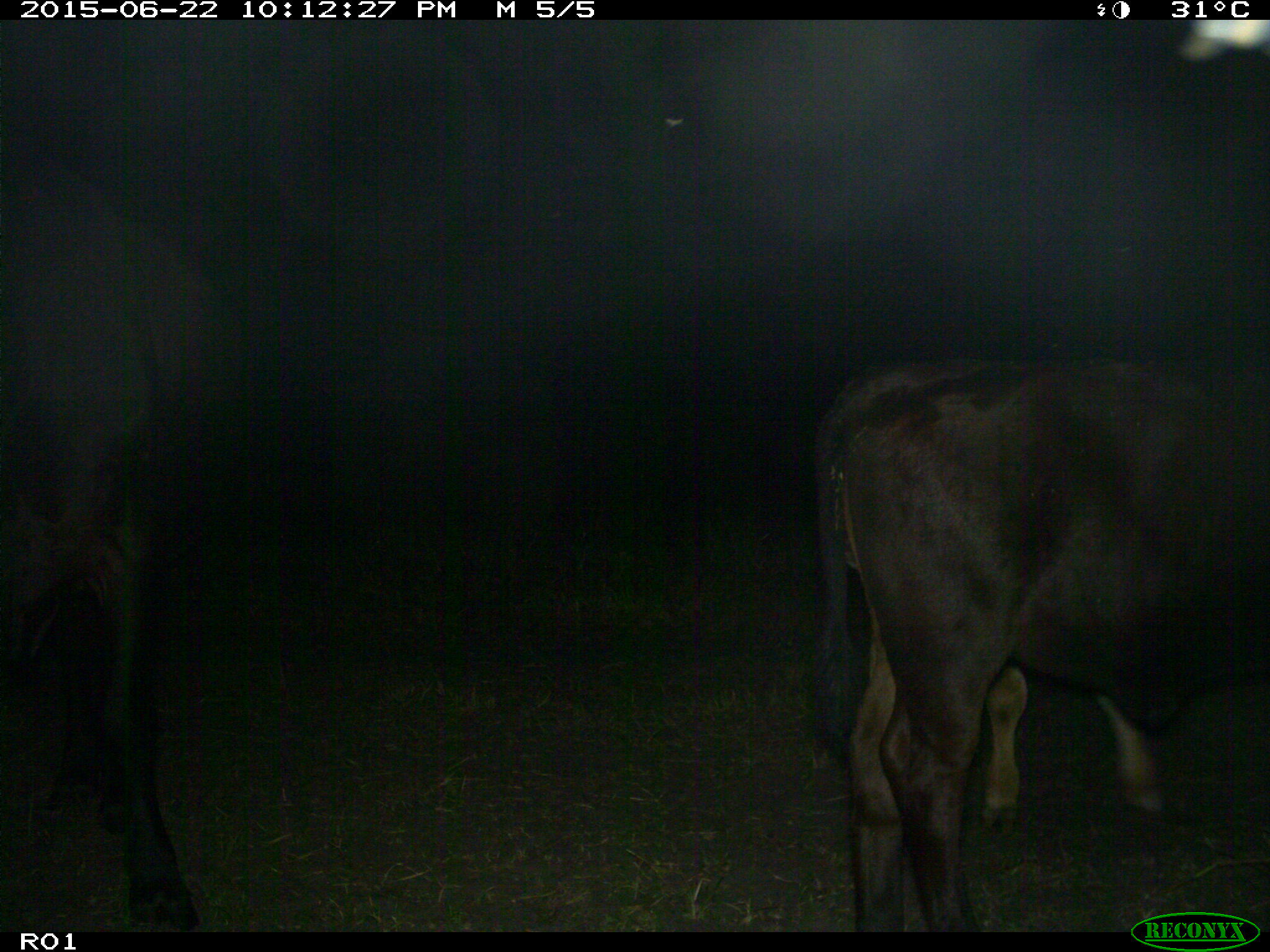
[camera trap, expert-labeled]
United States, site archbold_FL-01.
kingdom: Animalia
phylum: Chordata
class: Mammalia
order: Artiodactyla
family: Bovidae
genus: Bos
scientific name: Bos taurus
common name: domestic cow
Bos taurus (domestic cow).